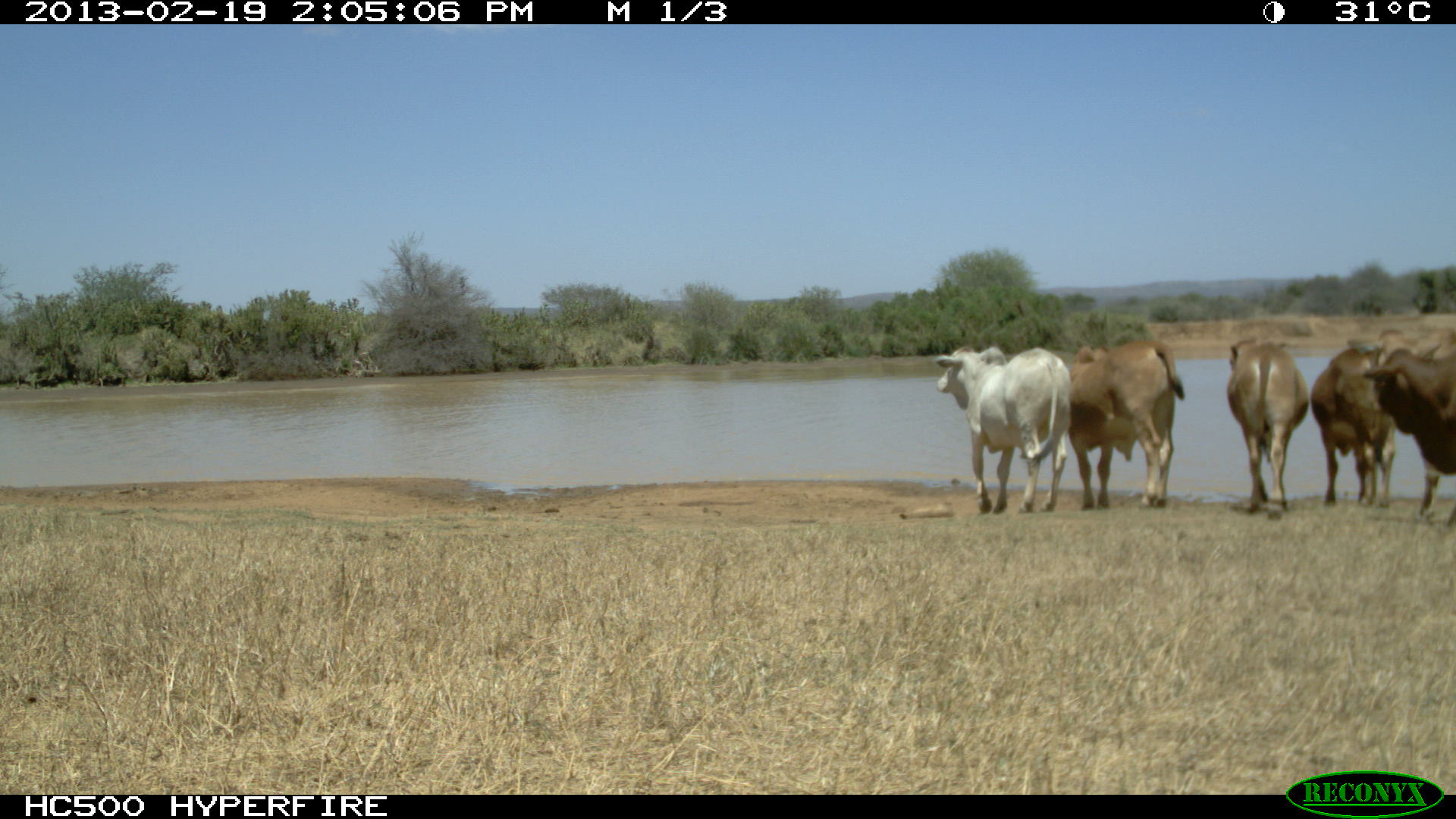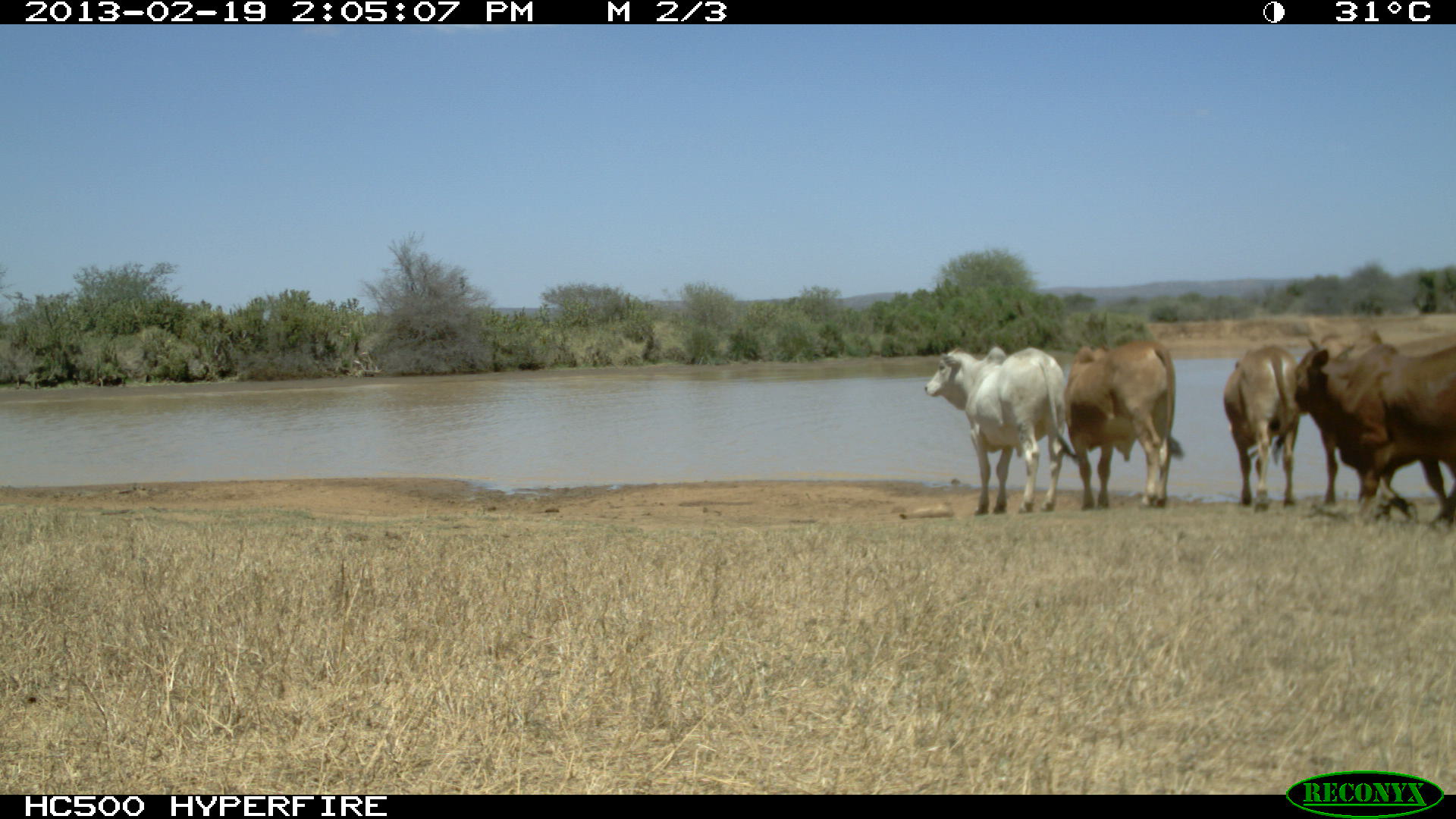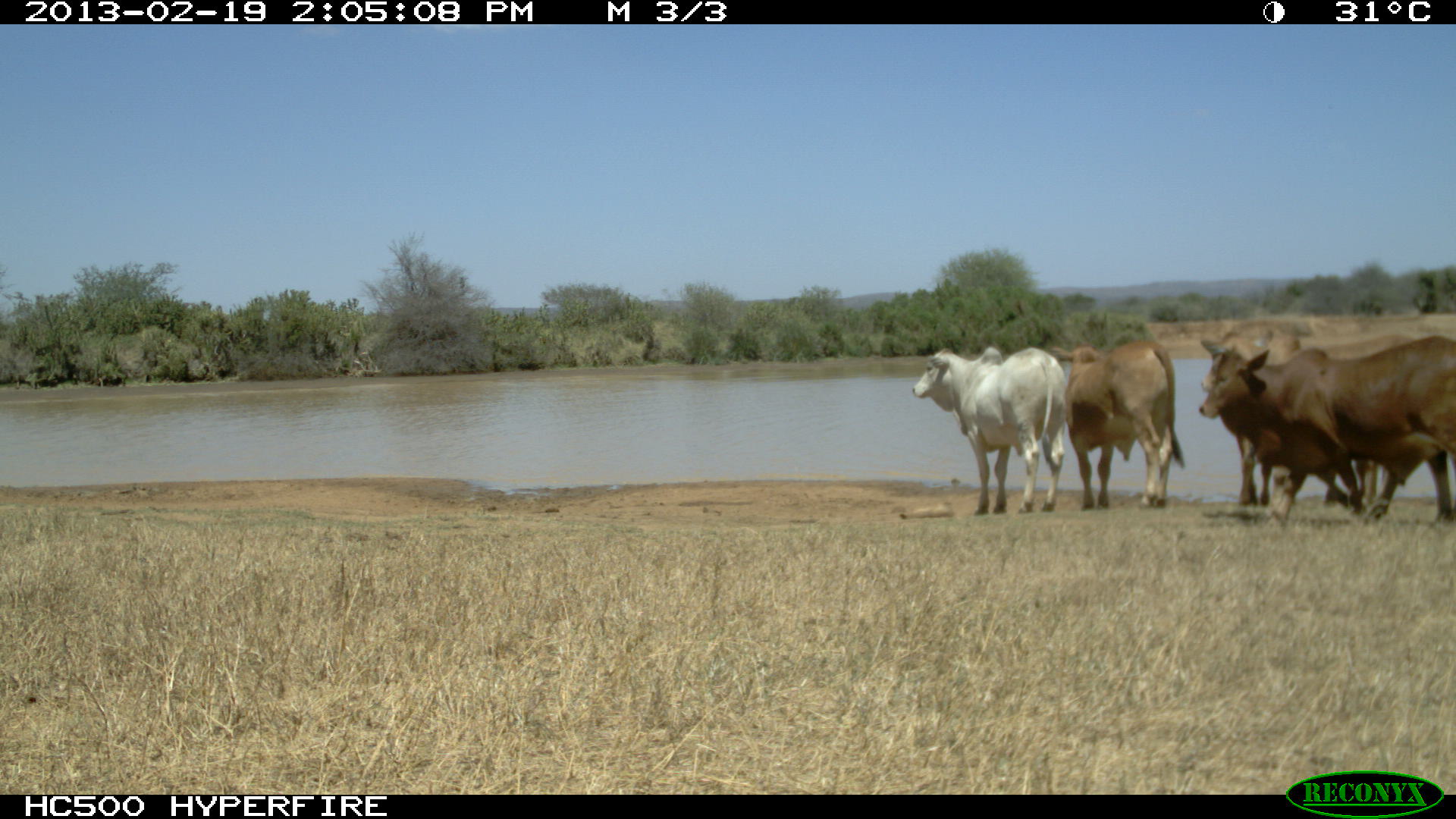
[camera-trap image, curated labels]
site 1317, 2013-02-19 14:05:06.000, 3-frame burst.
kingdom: Animalia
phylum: Chordata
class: Mammalia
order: Artiodactyla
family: Bovidae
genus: Bos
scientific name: Bos taurus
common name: domestic cattle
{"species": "Bos taurus (domestic cattle)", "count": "1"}